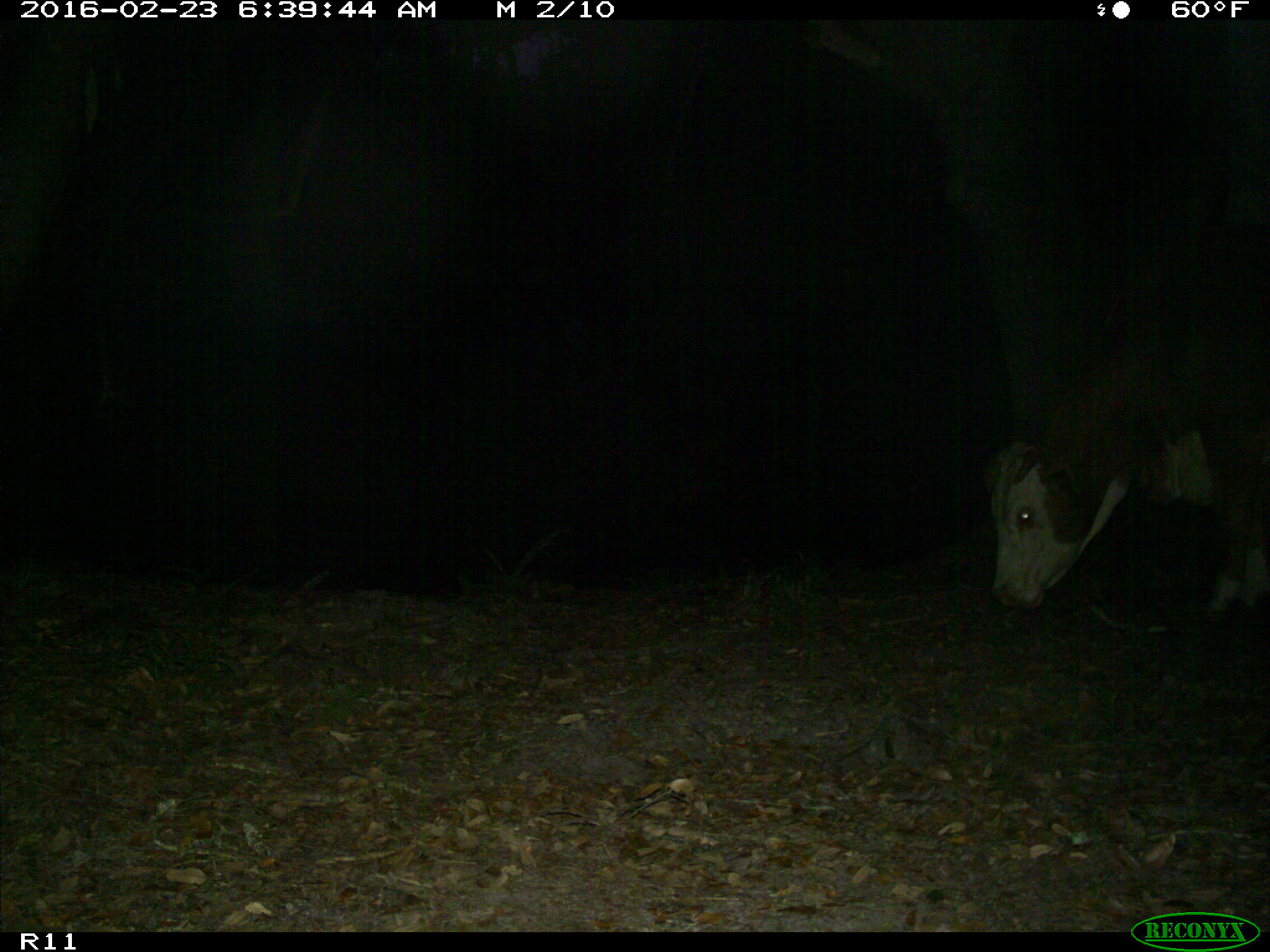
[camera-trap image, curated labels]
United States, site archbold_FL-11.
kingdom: Animalia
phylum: Chordata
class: Mammalia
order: Artiodactyla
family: Bovidae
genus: Bos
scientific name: Bos taurus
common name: domestic cow